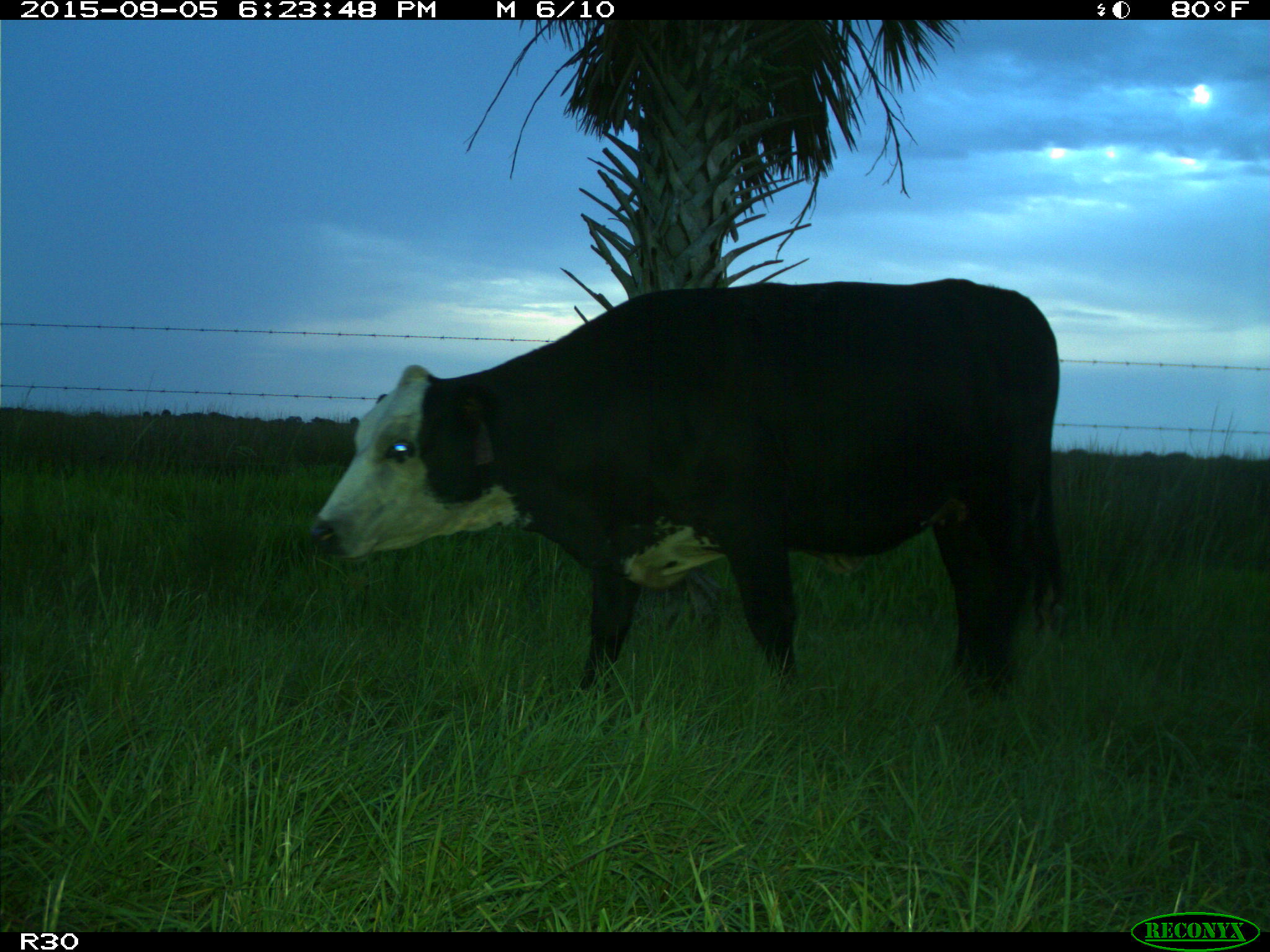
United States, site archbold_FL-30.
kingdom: Animalia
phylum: Chordata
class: Mammalia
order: Artiodactyla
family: Bovidae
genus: Bos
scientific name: Bos taurus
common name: domestic cow